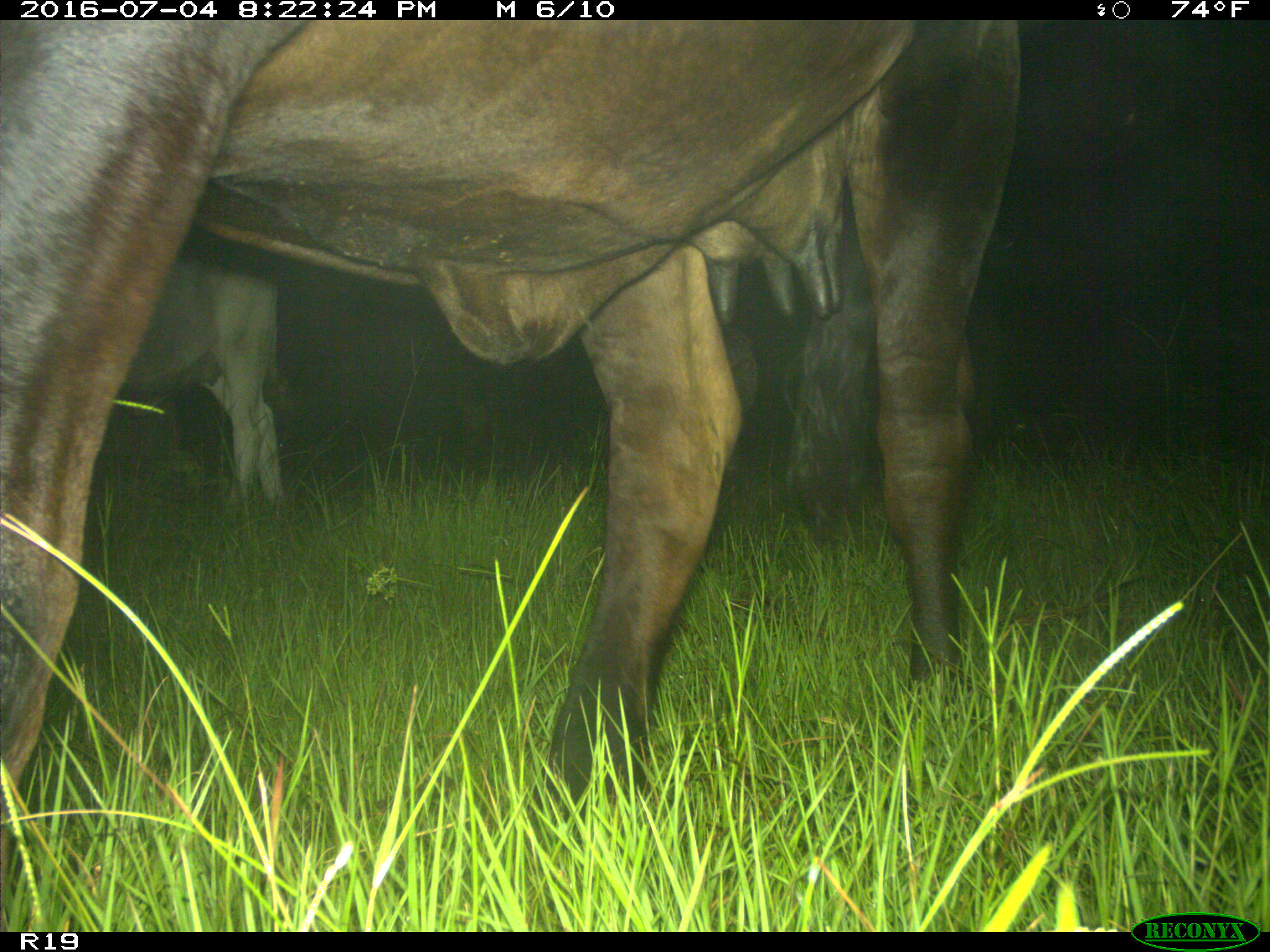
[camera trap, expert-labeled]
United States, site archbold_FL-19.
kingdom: Animalia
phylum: Chordata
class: Mammalia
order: Artiodactyla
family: Bovidae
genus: Bos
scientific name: Bos taurus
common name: domestic cow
Bos taurus (domestic cow).